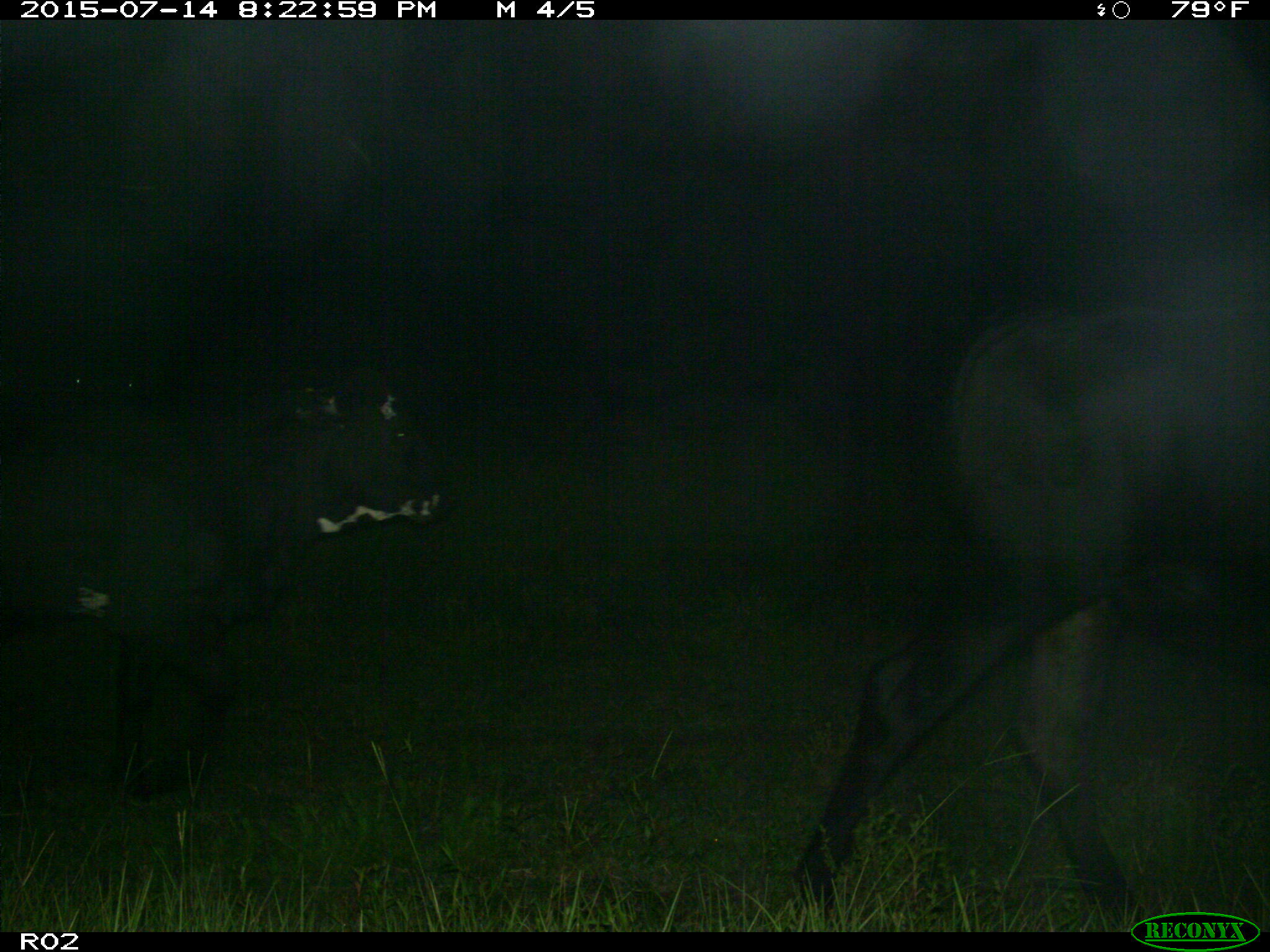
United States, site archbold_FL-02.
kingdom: Animalia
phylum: Chordata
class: Mammalia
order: Artiodactyla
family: Bovidae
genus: Bos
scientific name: Bos taurus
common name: domestic cow